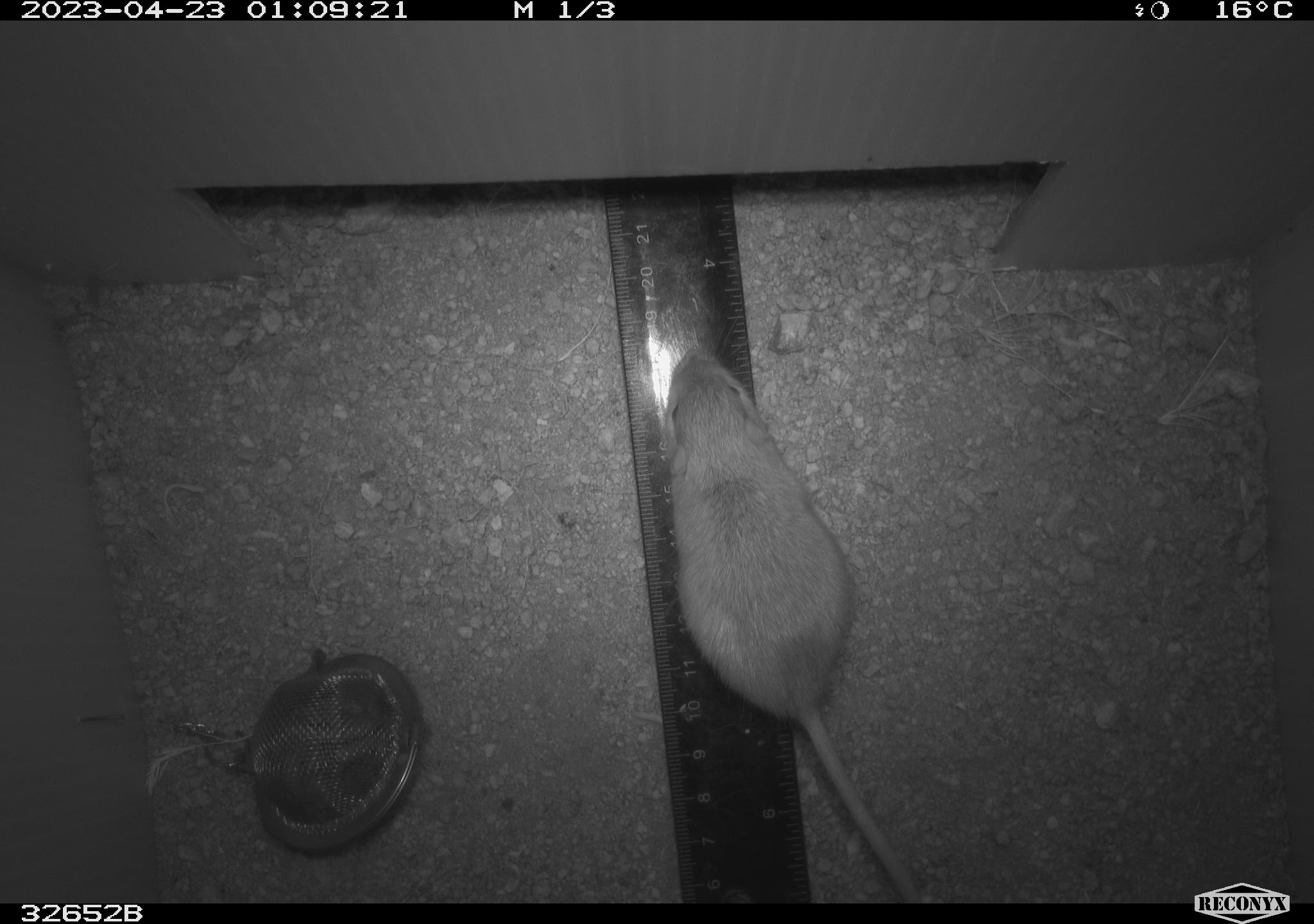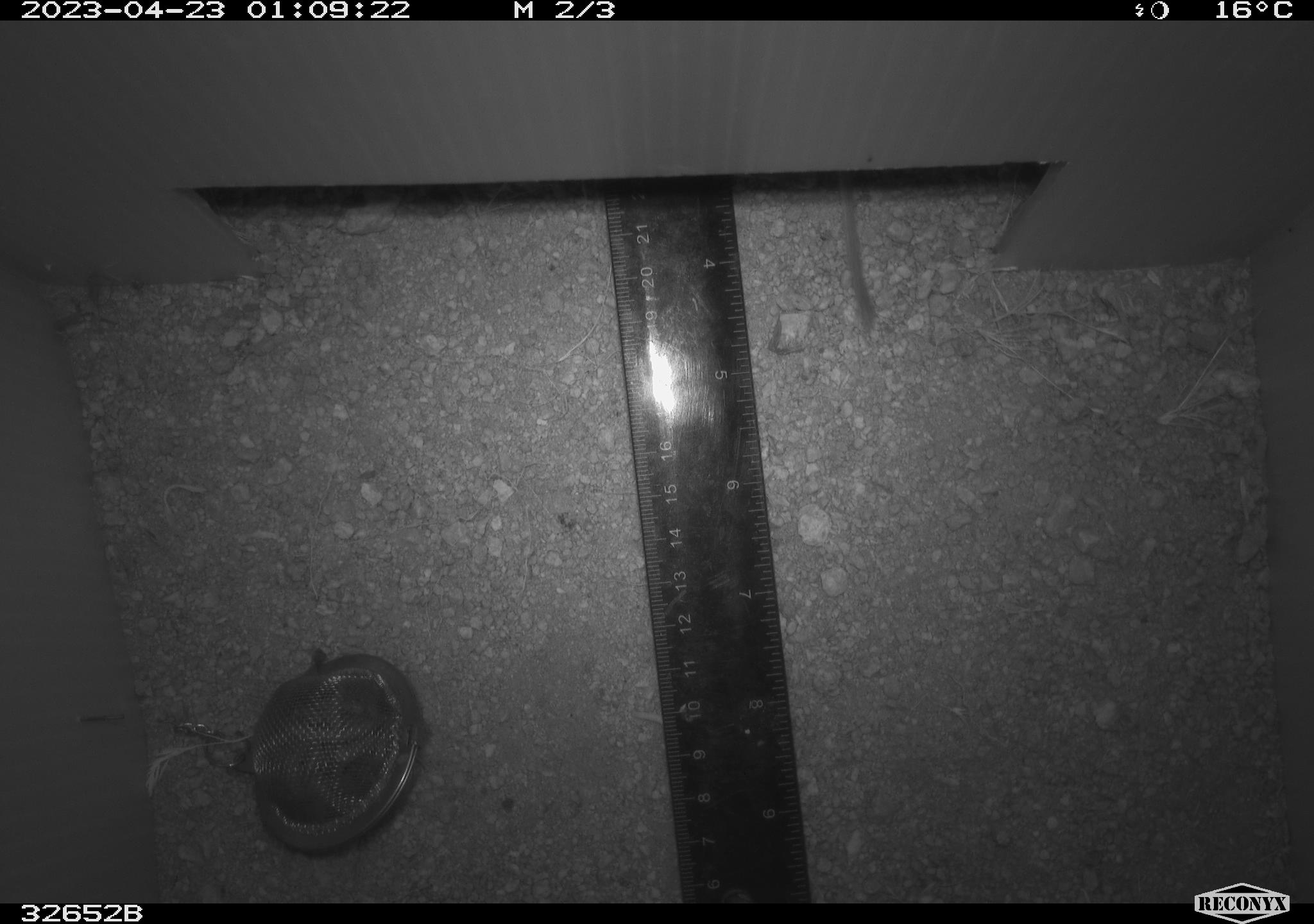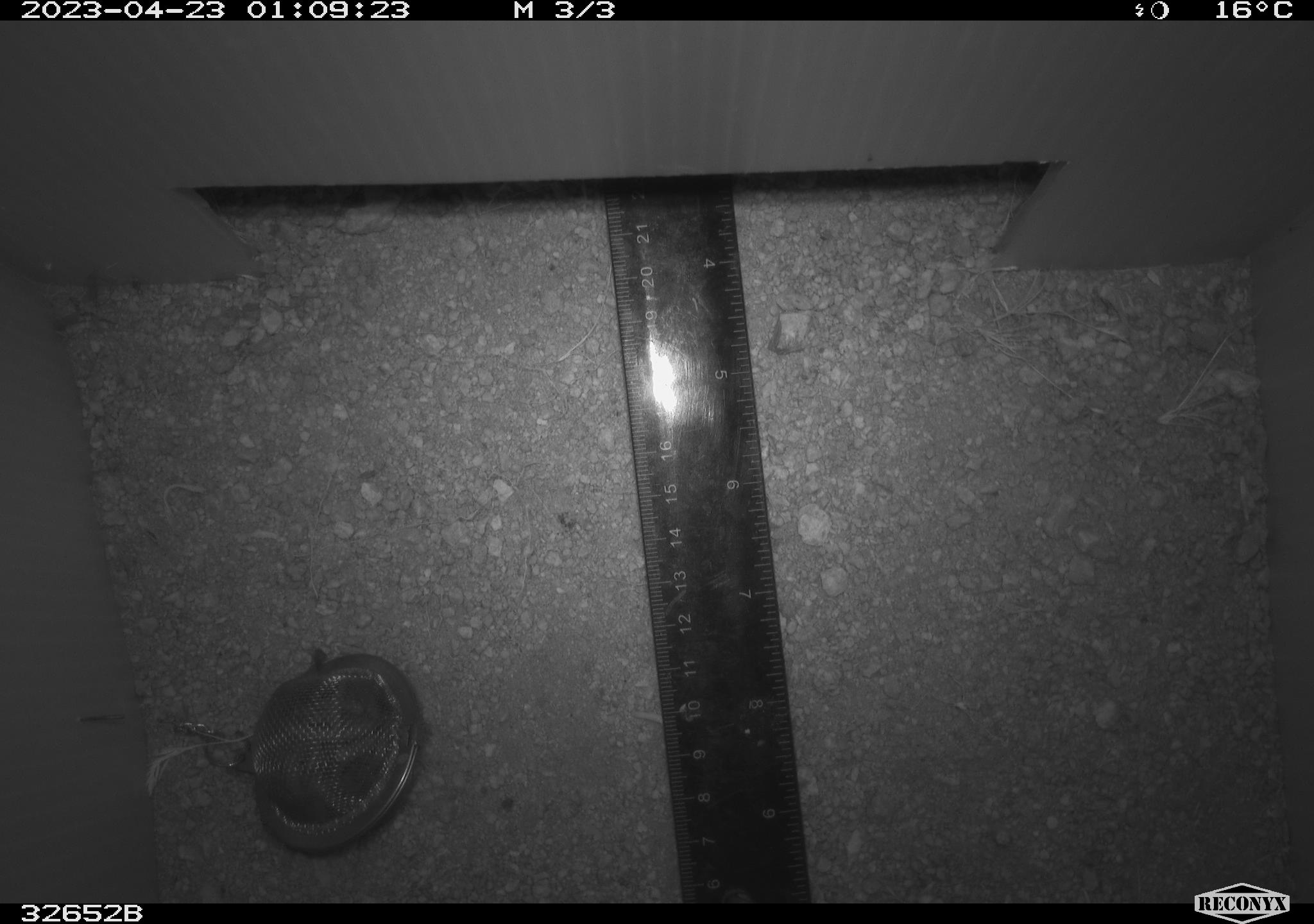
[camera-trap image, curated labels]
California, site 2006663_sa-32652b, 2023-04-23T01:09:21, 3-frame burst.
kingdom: Animalia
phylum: Chordata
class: Mammalia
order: Rodentia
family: Heteromyidae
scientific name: Heteromyidae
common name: kangaroo rats and pocket mice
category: heteromyidae family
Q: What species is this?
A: Heteromyidae family (kangaroo rats and pocket mice) (Heteromyidae).